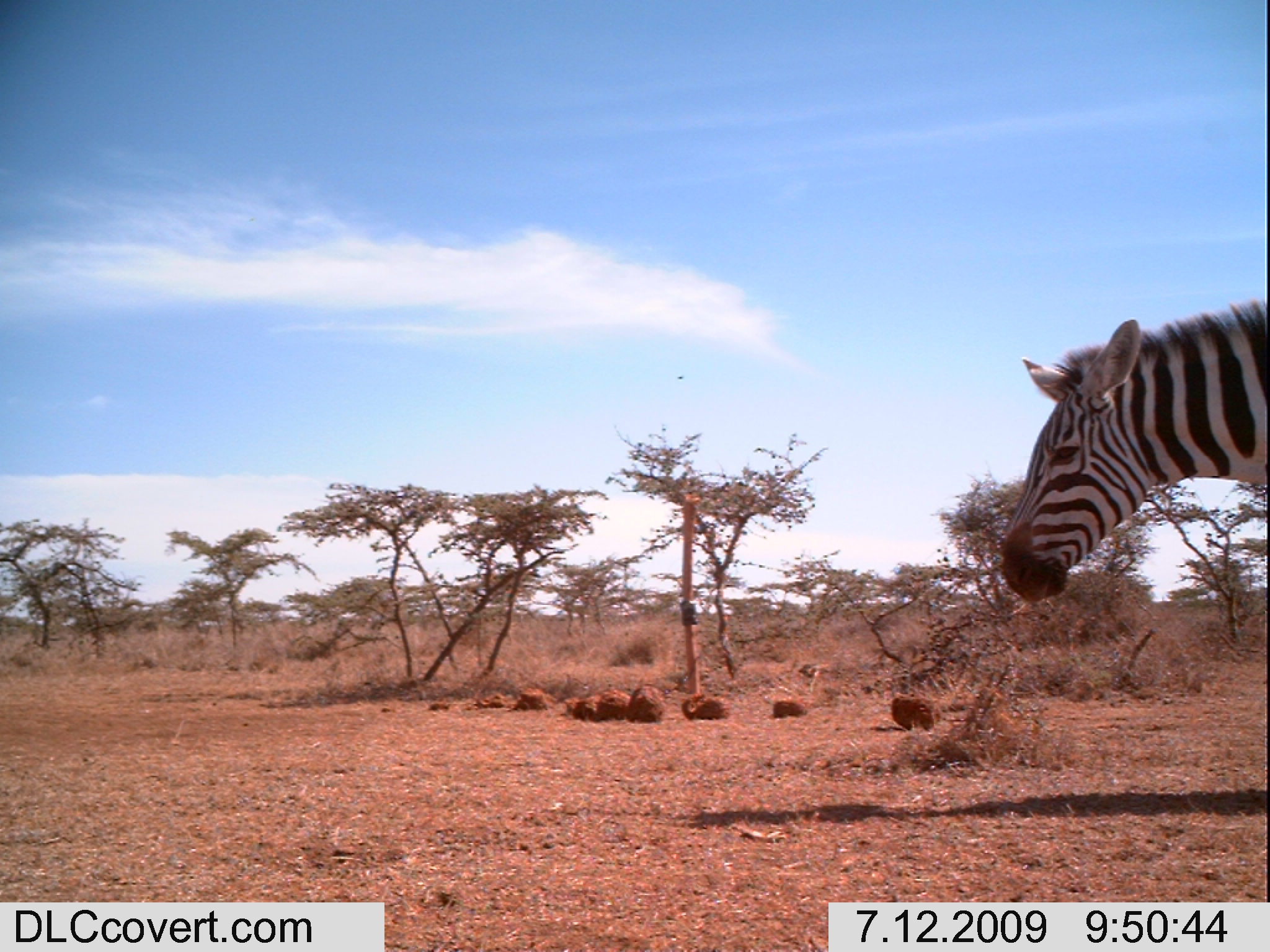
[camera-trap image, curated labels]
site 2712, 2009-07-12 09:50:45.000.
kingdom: Animalia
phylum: Chordata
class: Mammalia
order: Perissodactyla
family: Equidae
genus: Equus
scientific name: Equus quagga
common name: plains zebra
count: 1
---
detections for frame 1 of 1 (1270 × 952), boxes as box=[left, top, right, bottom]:
equus quagga: box=[998, 294, 1270, 602]